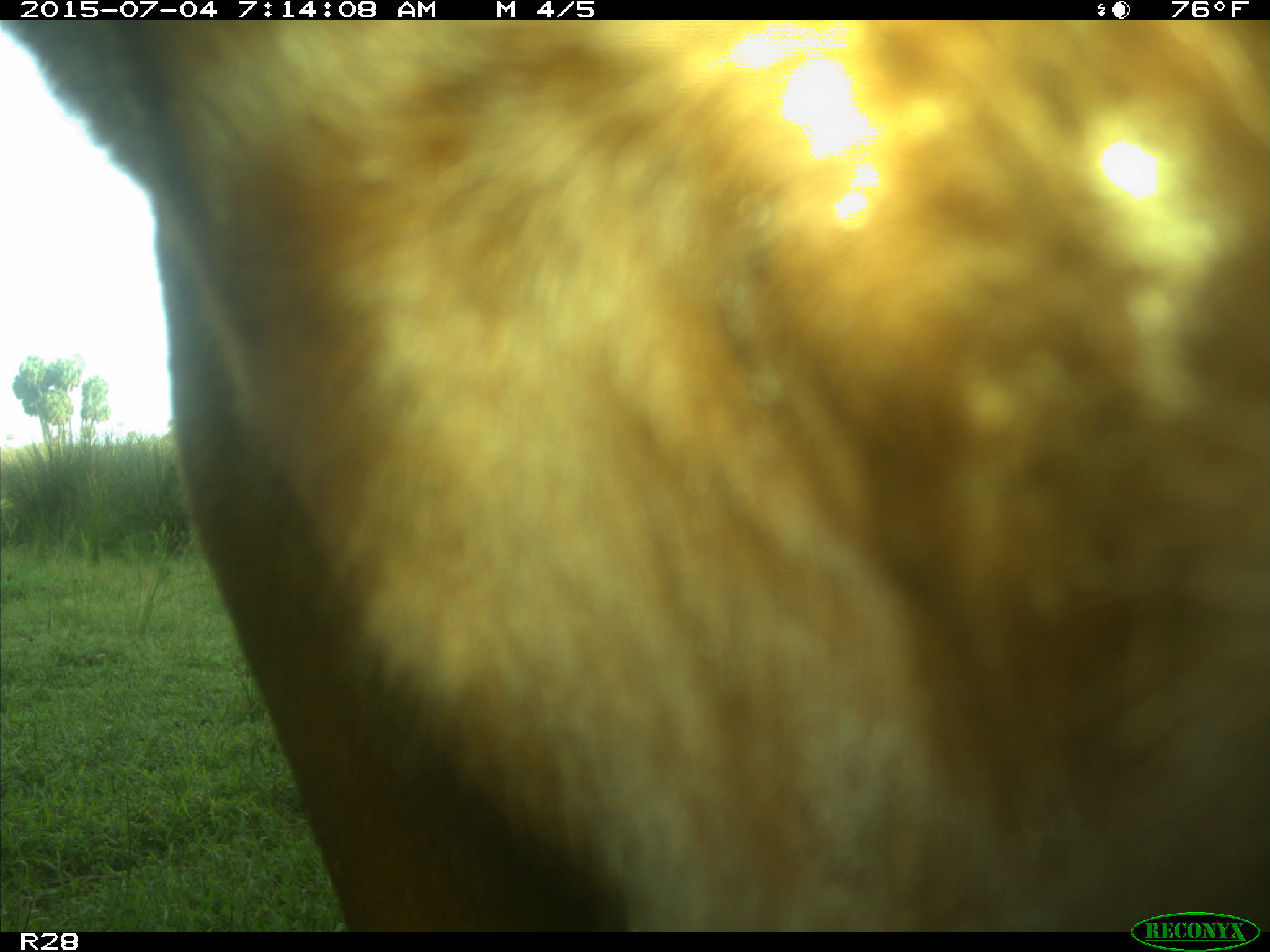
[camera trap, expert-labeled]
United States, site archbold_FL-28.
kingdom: Animalia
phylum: Chordata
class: Mammalia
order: Artiodactyla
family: Bovidae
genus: Bos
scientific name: Bos taurus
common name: domestic cow